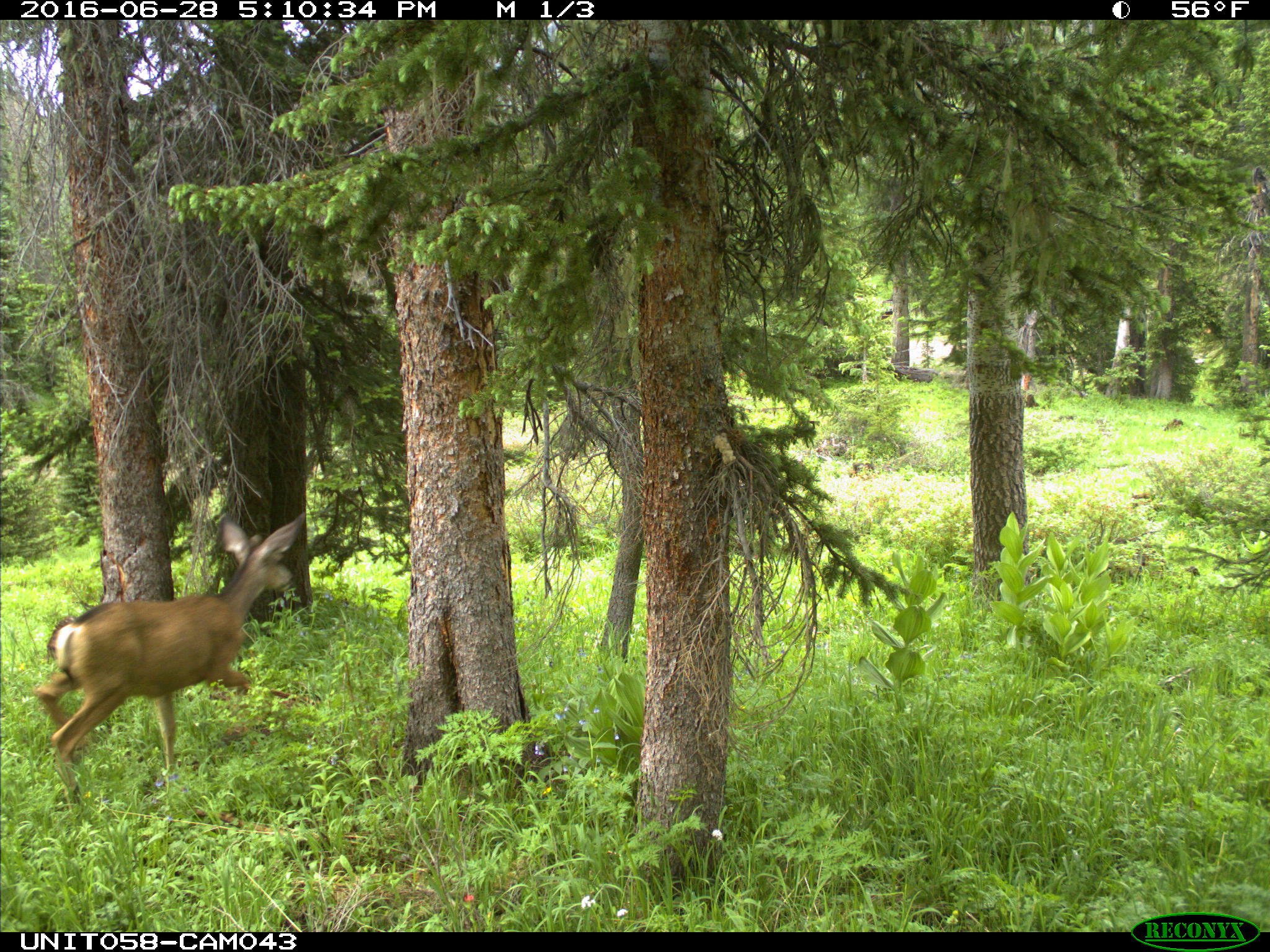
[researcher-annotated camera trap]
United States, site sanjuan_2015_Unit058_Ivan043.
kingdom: Animalia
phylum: Chordata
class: Mammalia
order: Artiodactyla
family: Cervidae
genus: Odocoileus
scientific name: Odocoileus hemionus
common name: mule deer